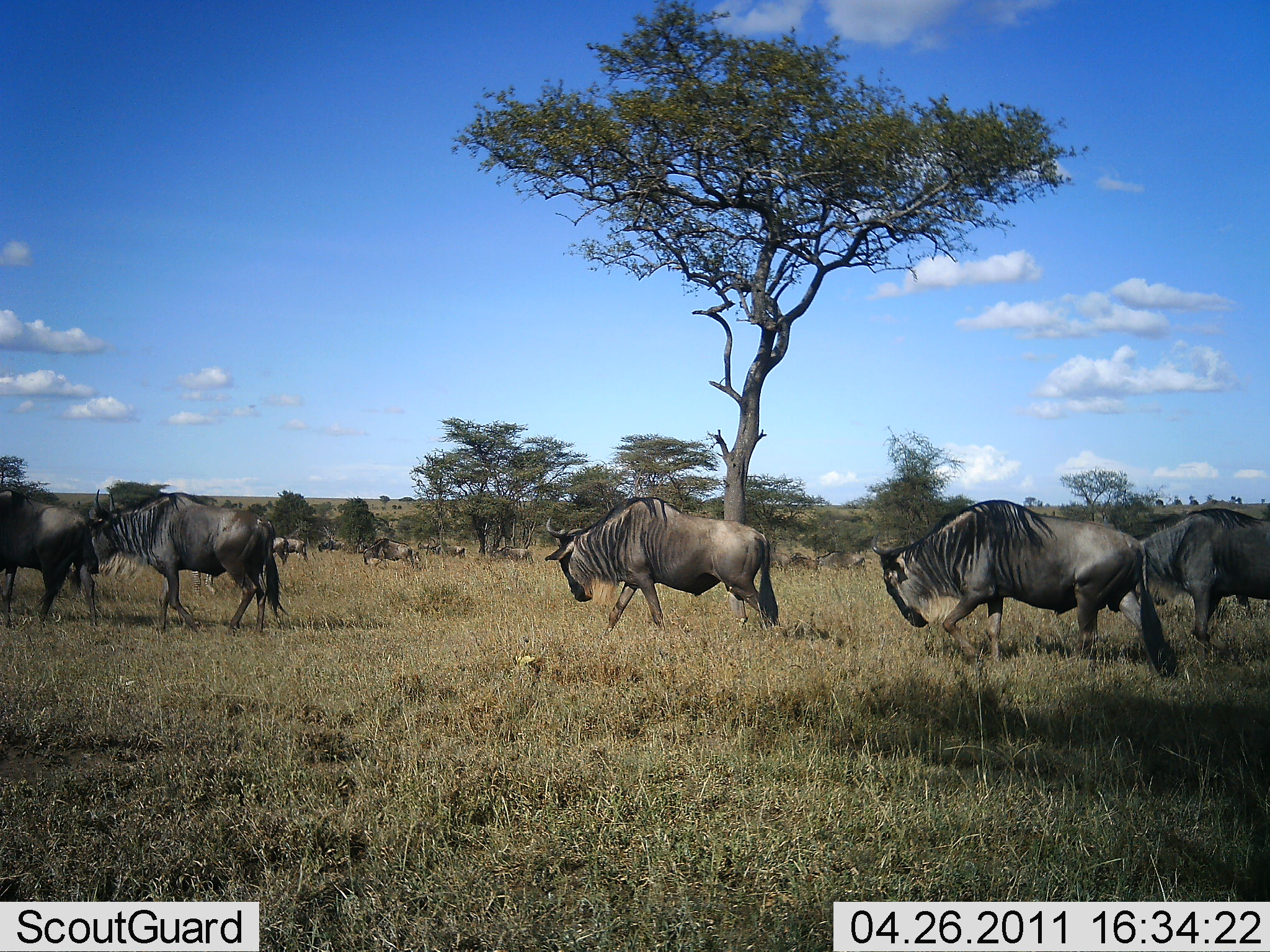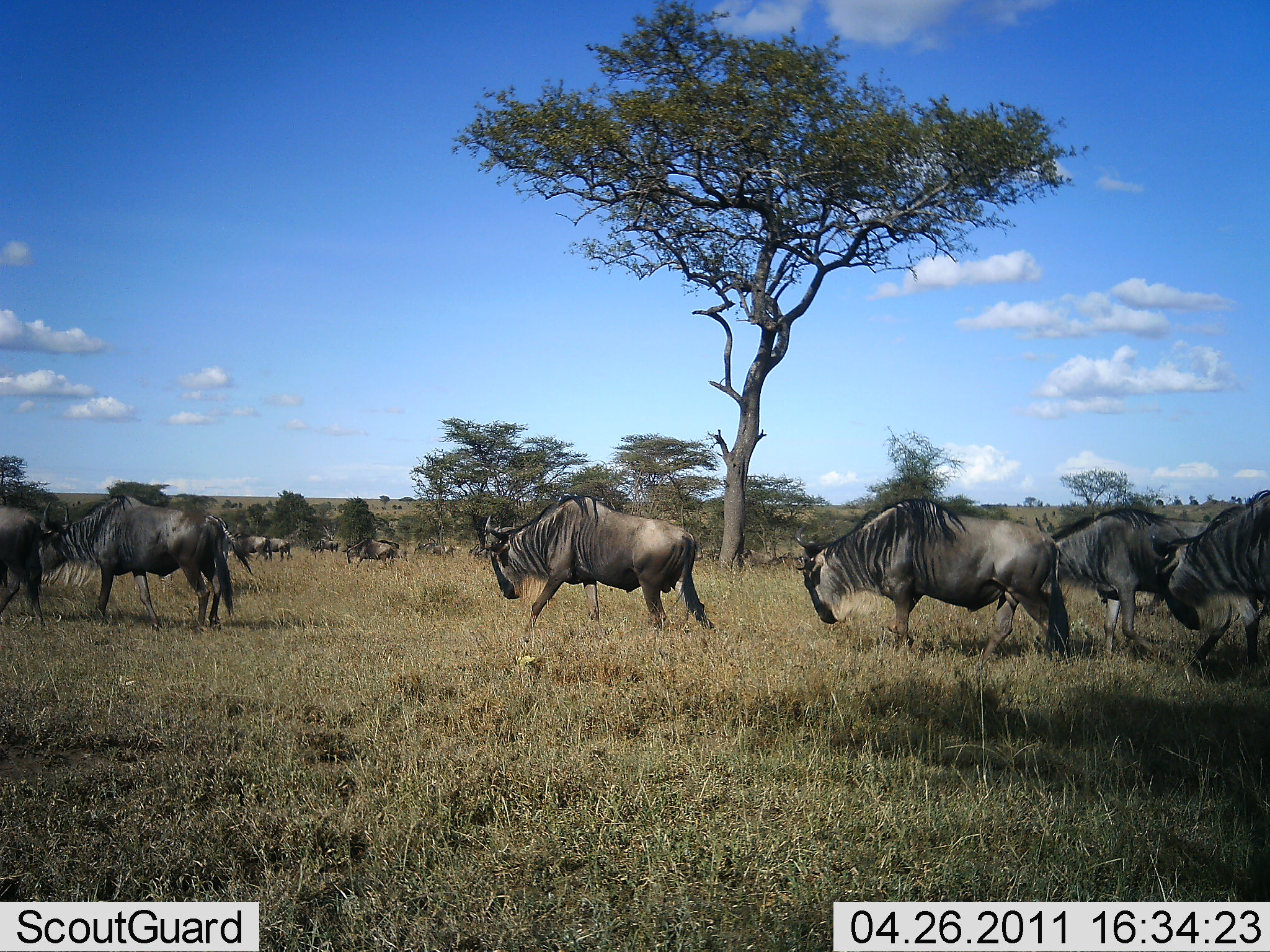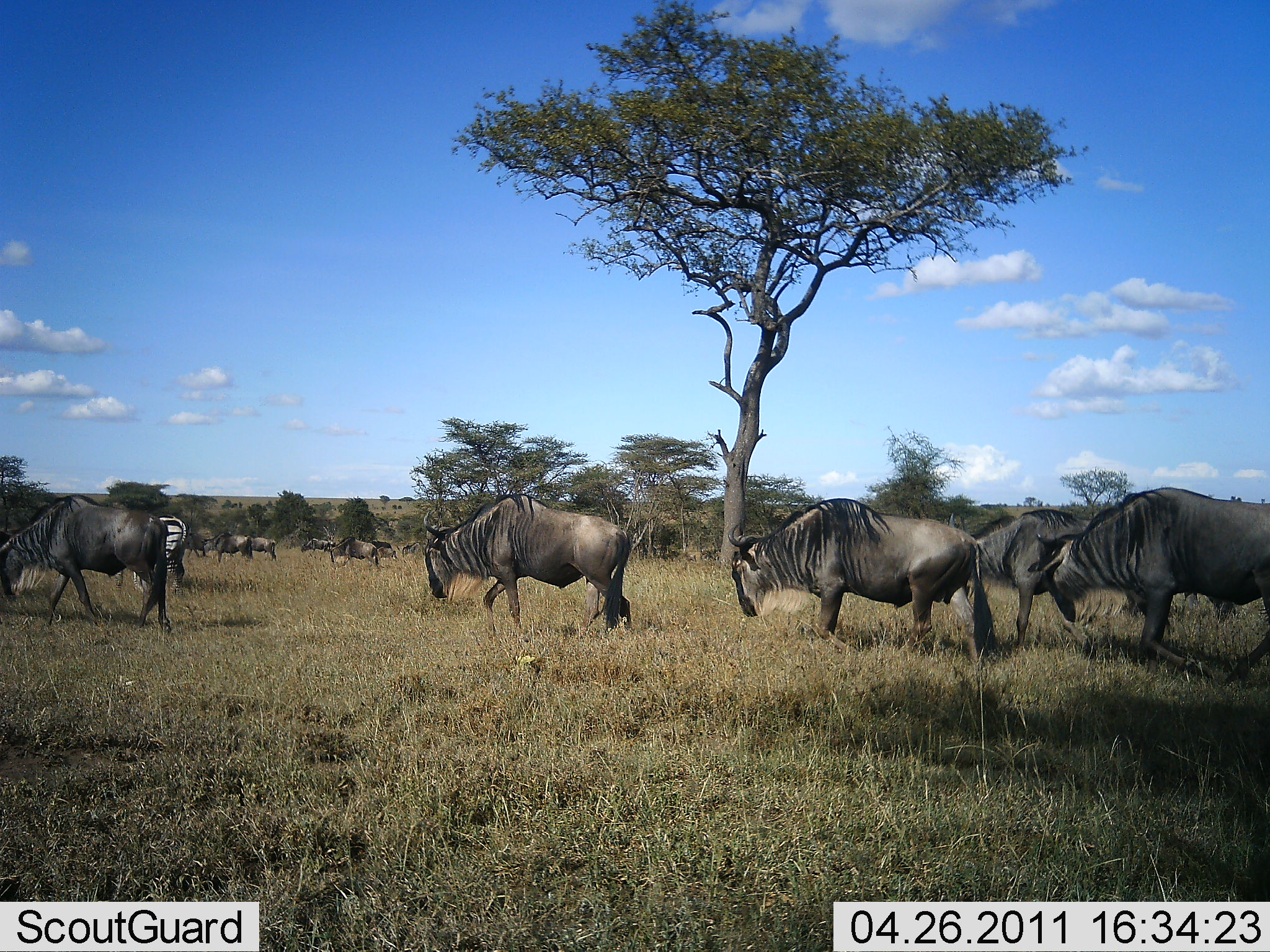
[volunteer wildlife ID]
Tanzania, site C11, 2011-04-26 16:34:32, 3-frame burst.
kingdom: Animalia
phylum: Chordata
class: Mammalia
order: Artiodactyla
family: Bovidae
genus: Connochaetes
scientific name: Connochaetes taurinus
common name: blue wildebeest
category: wildebeest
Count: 11-50.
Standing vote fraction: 9%.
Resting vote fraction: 0%.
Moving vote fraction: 91%.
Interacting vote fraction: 0%.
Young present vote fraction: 9%.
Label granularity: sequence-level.